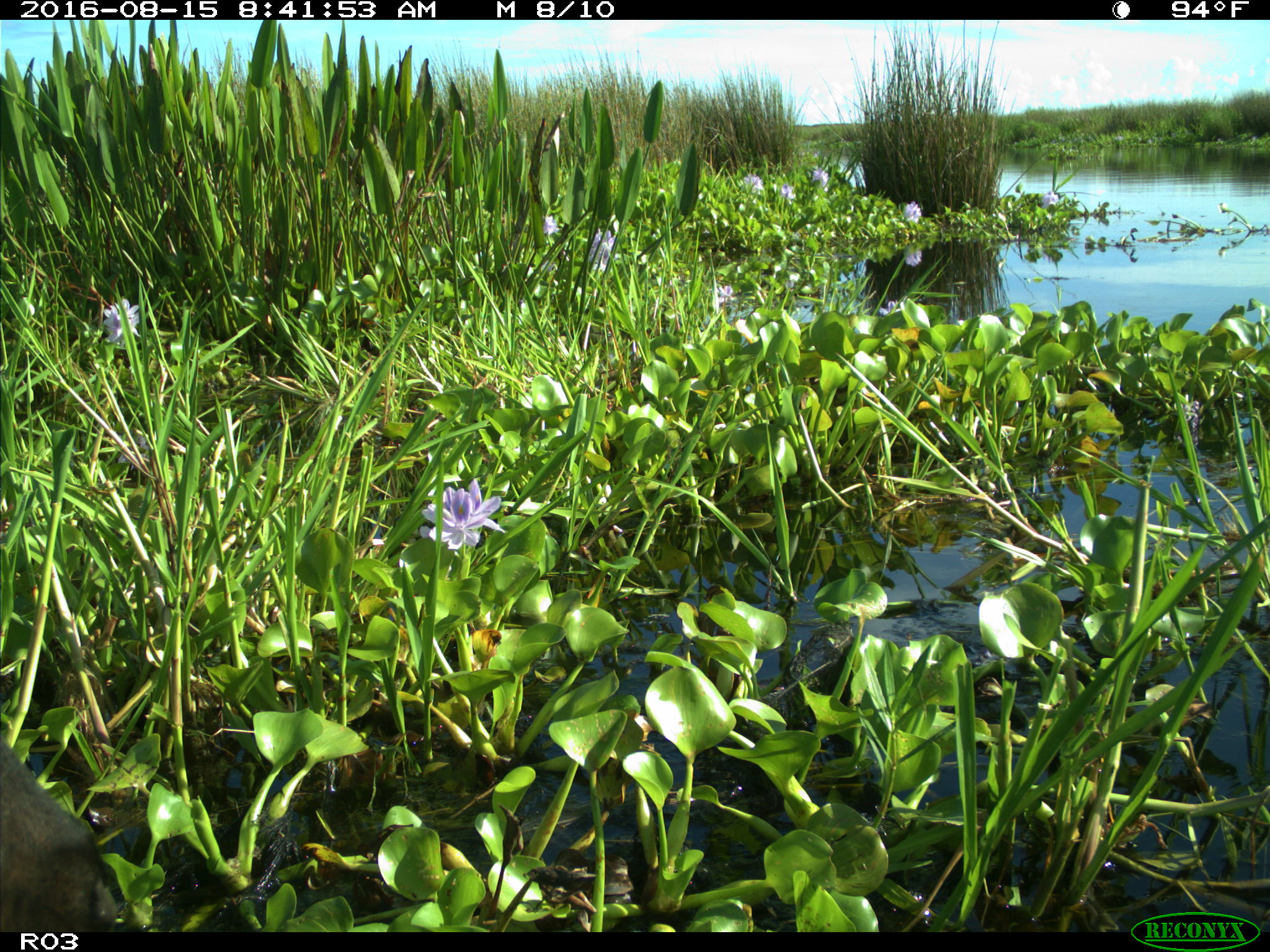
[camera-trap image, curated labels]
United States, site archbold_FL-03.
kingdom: Animalia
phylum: Chordata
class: Mammalia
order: Artiodactyla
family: Bovidae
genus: Bos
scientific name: Bos taurus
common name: domestic cow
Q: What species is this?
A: Bos taurus (domestic cow).